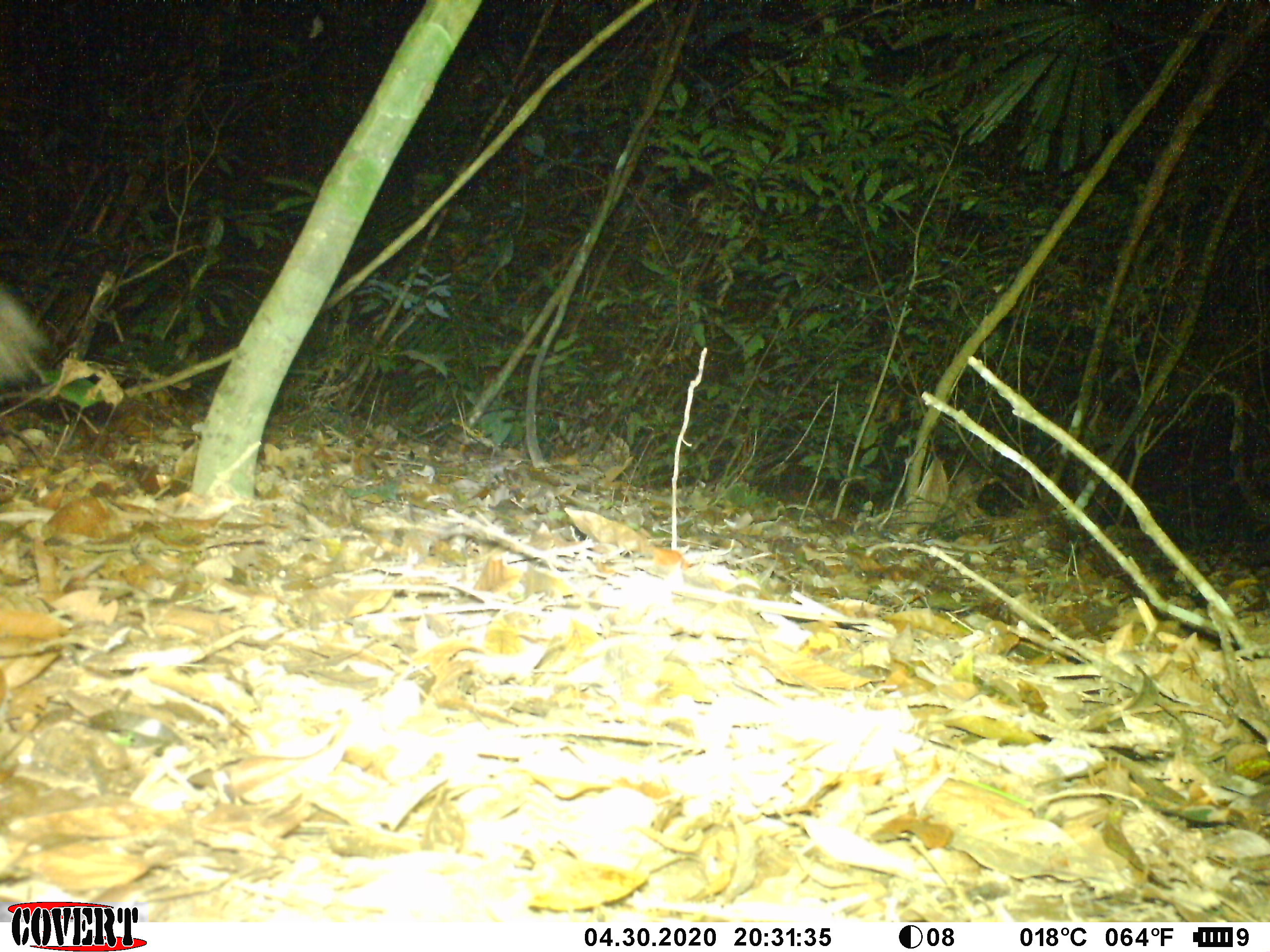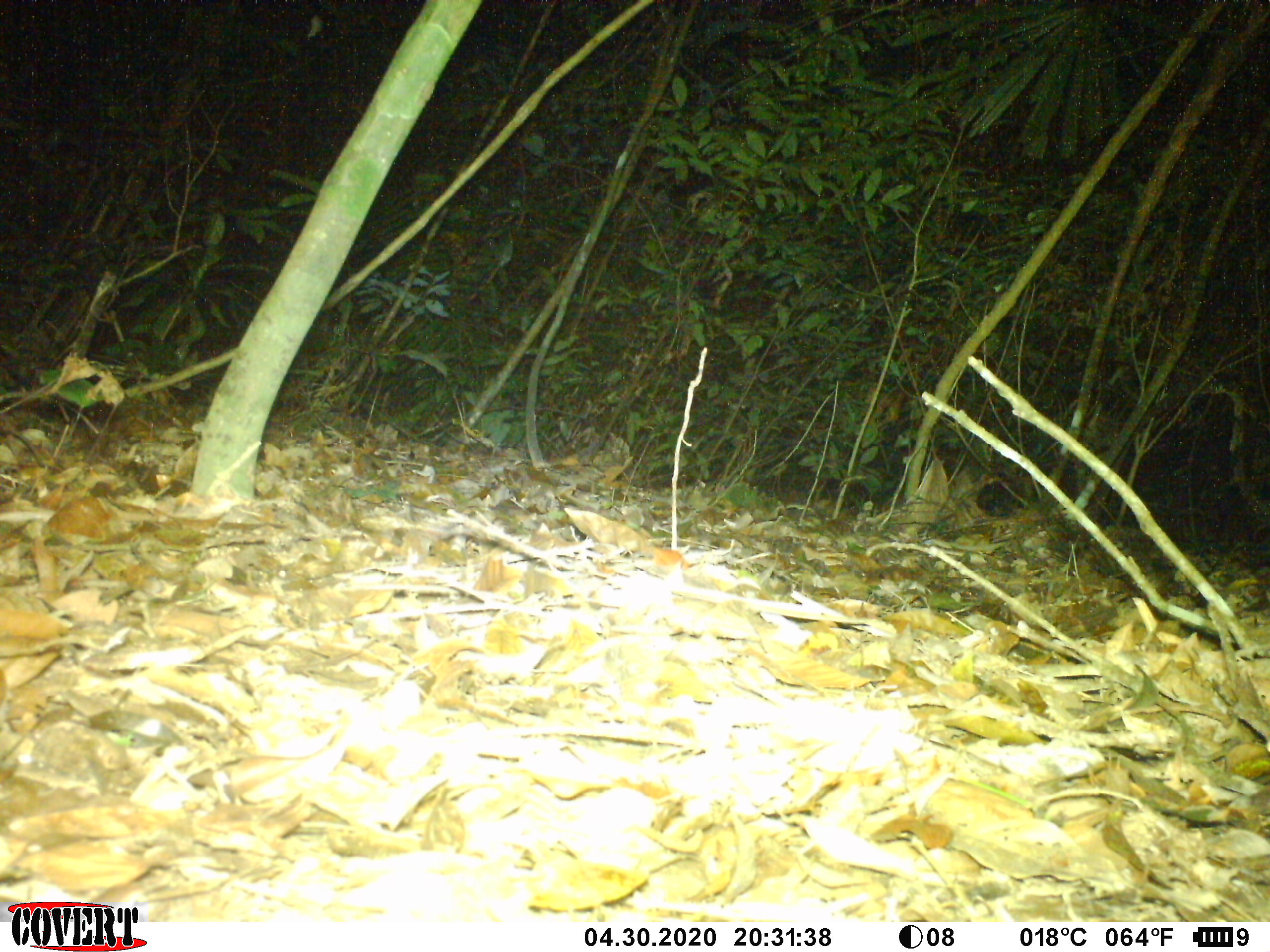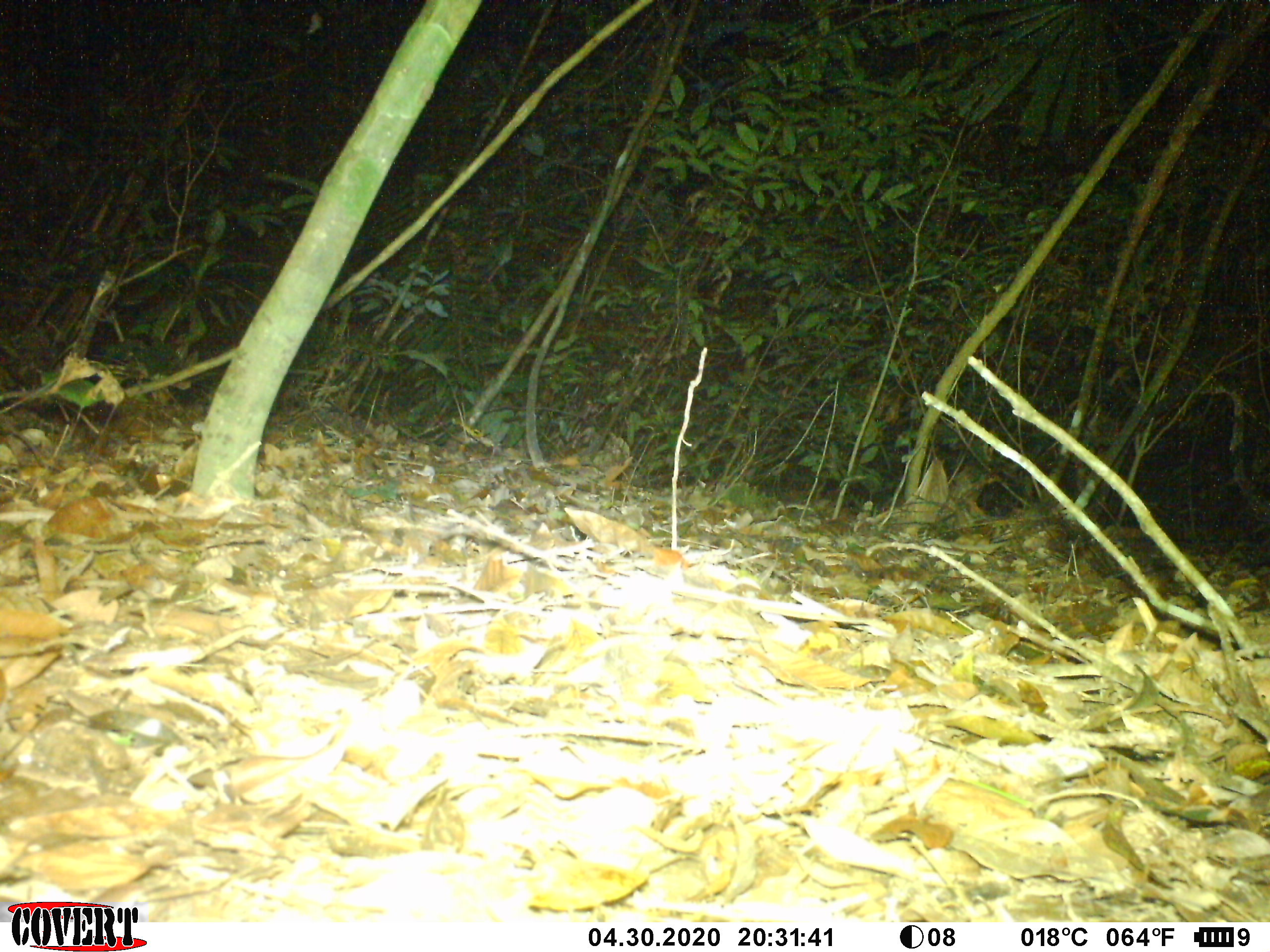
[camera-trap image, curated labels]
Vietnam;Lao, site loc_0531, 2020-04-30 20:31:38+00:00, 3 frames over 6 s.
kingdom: Animalia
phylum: Chordata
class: Mammalia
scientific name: Mammalia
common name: mammal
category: unidentified small mammal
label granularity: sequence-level